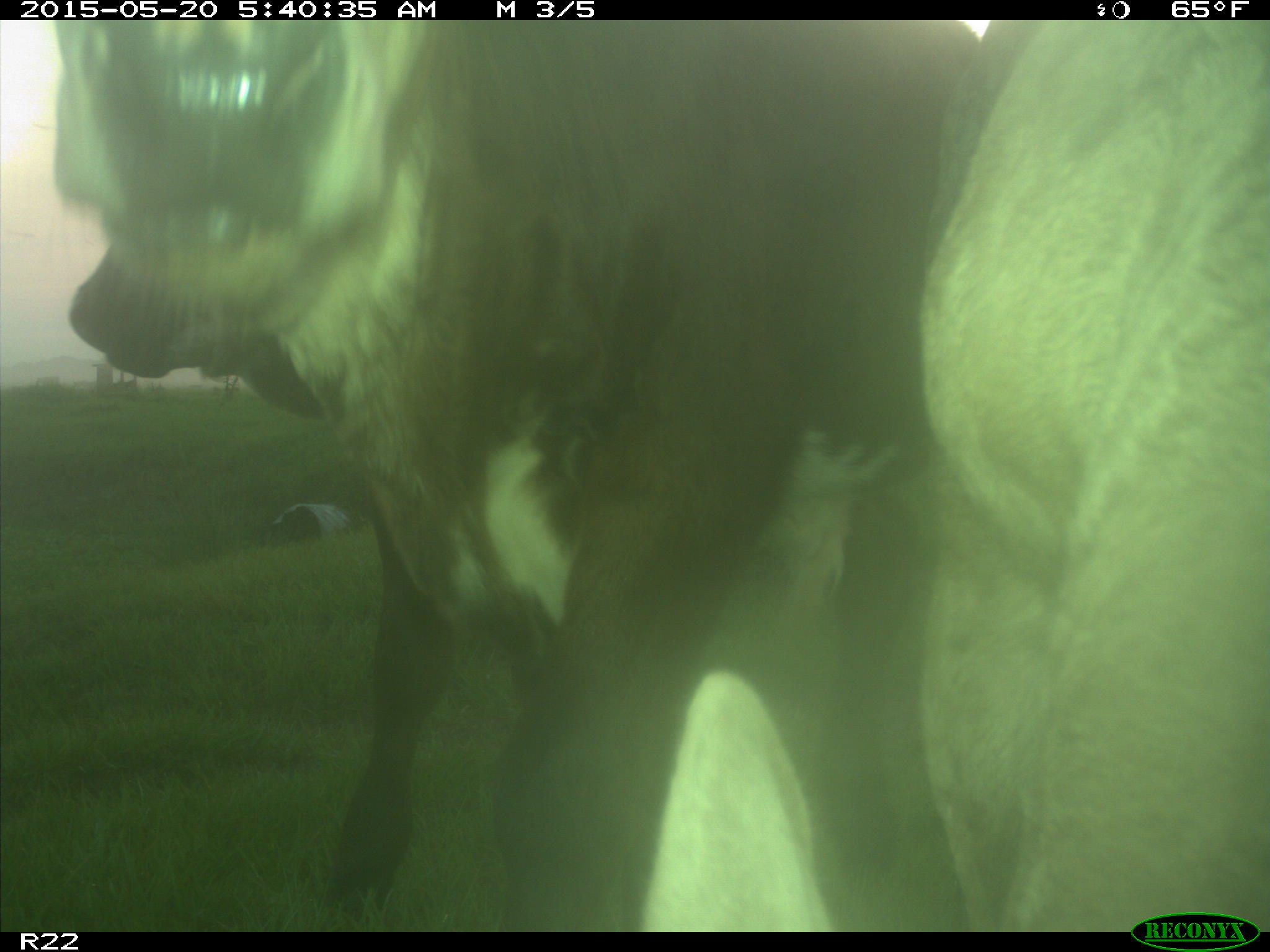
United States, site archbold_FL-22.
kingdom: Animalia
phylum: Chordata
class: Mammalia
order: Artiodactyla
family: Bovidae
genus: Bos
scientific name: Bos taurus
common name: domestic cow